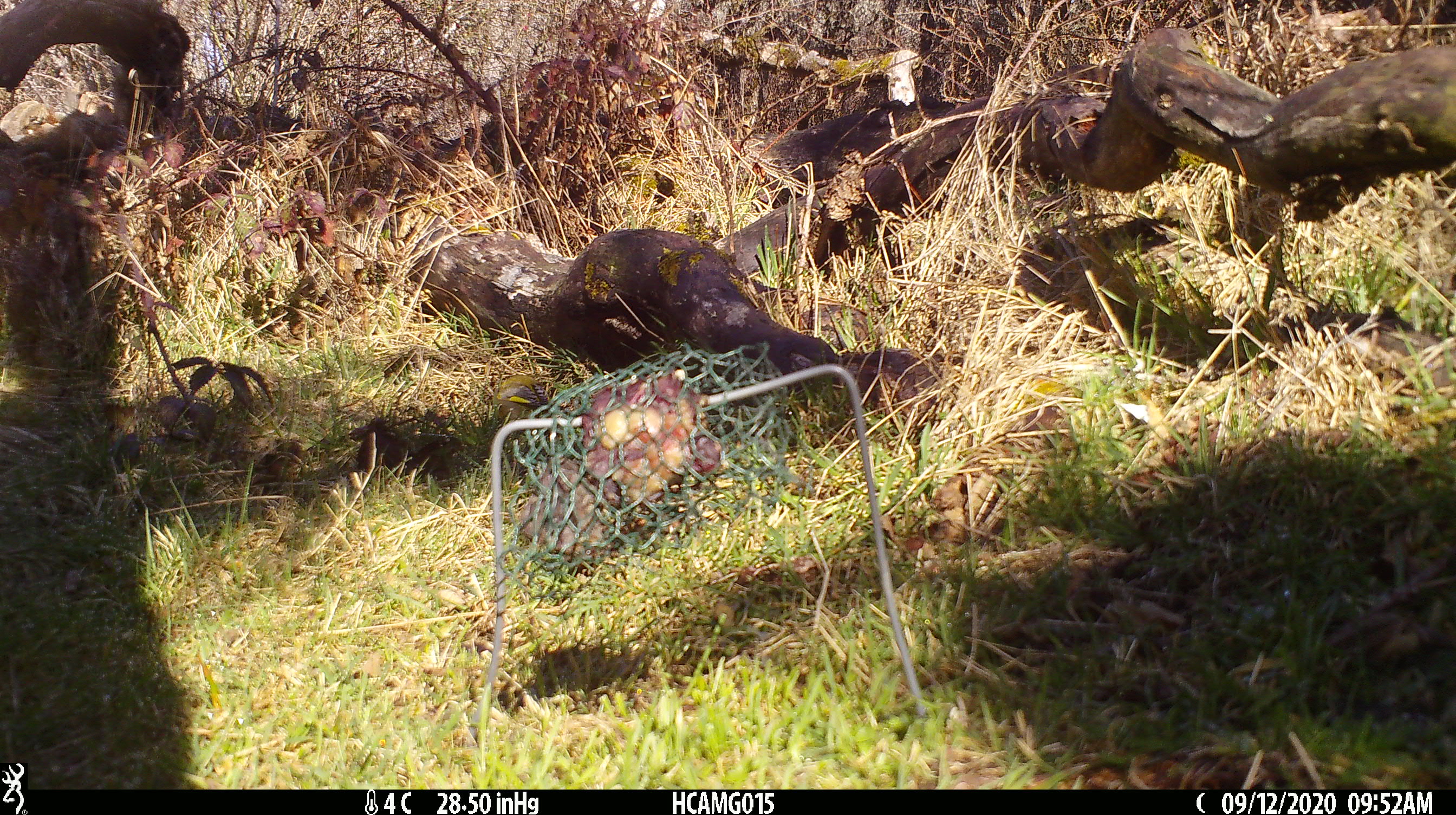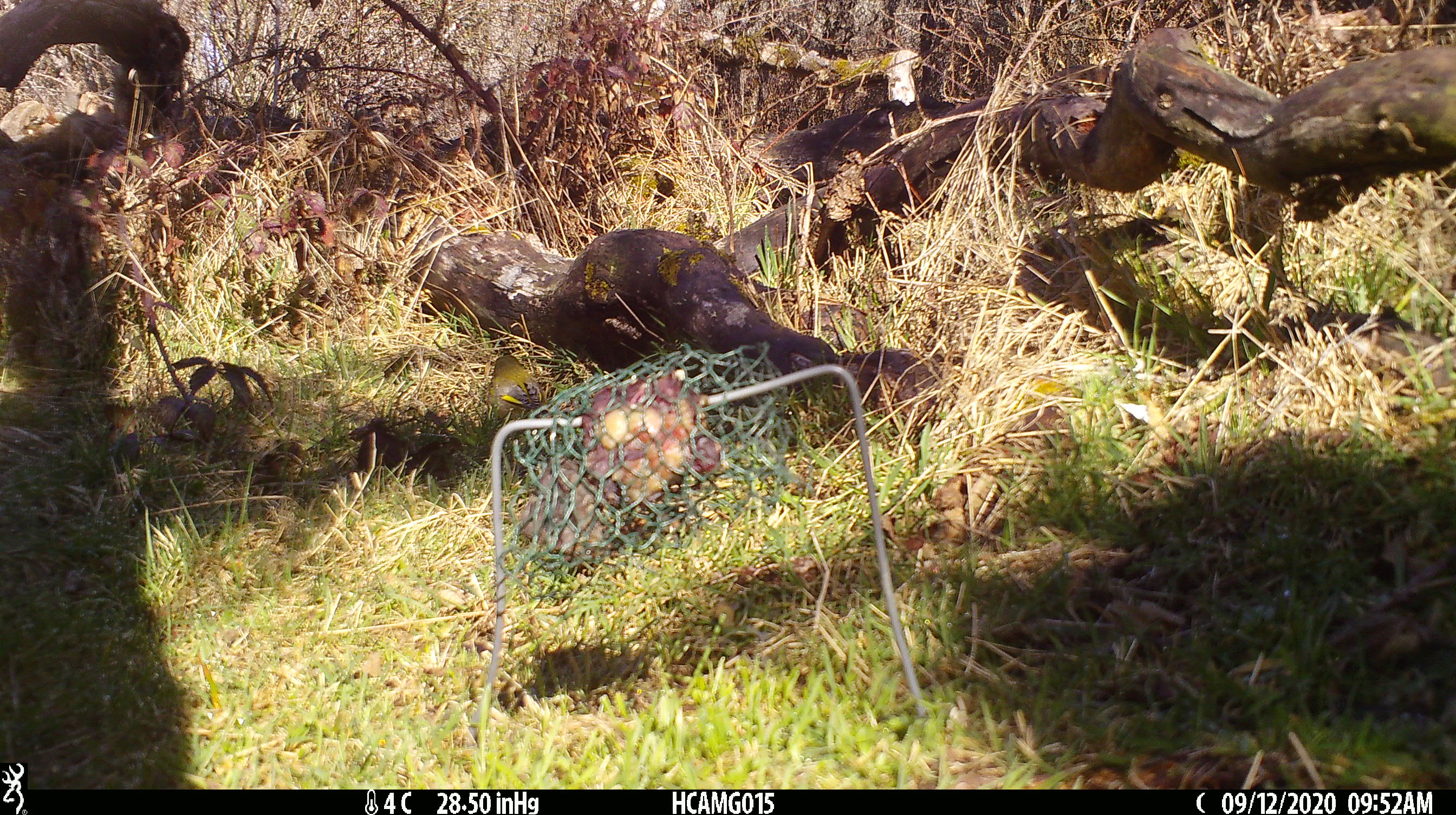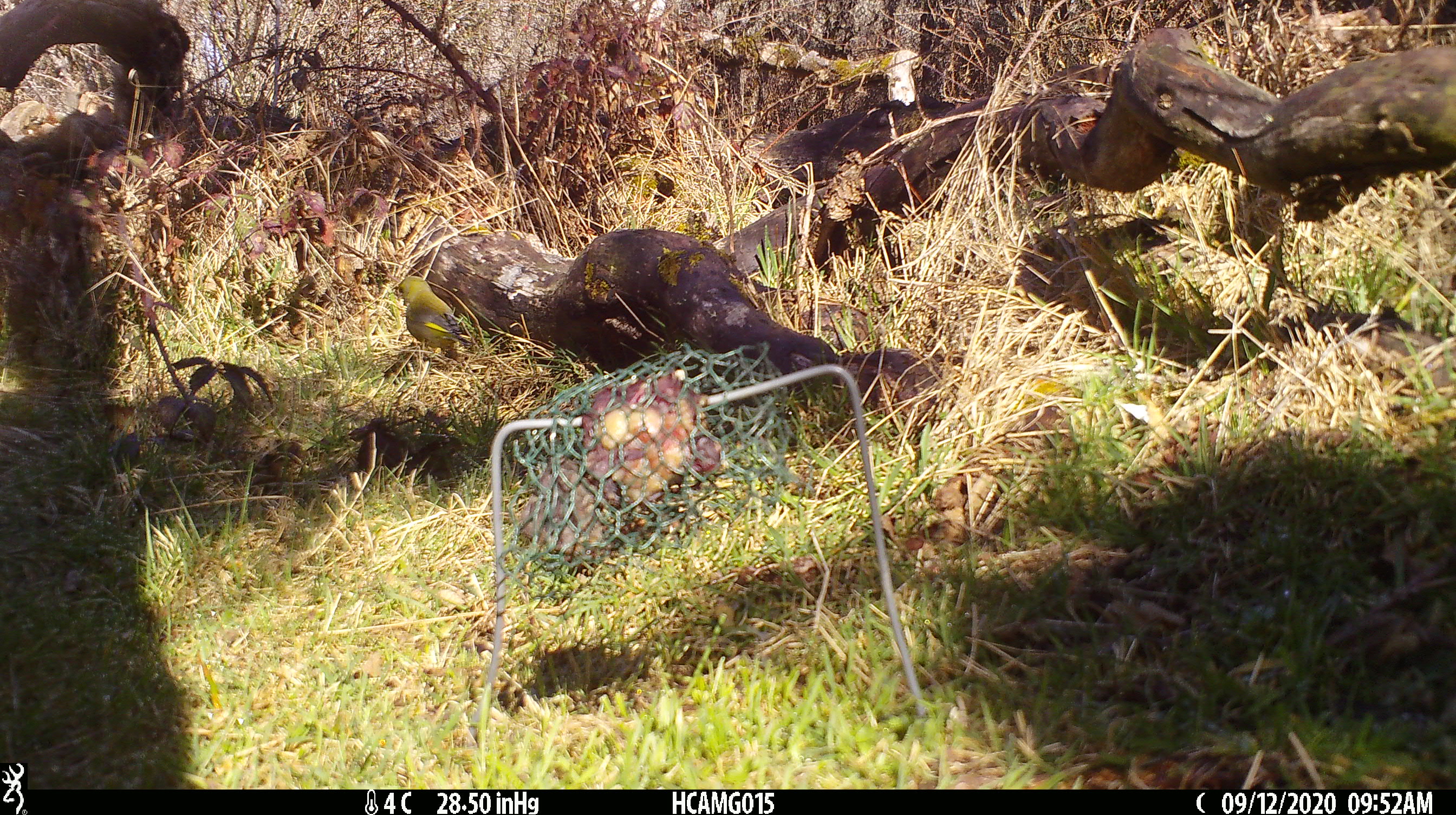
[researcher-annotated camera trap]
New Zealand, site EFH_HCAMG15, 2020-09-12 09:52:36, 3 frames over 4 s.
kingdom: Animalia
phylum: Chordata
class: Aves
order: Passeriformes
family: Fringillidae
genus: Chloris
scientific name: Chloris chloris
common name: greenfinch